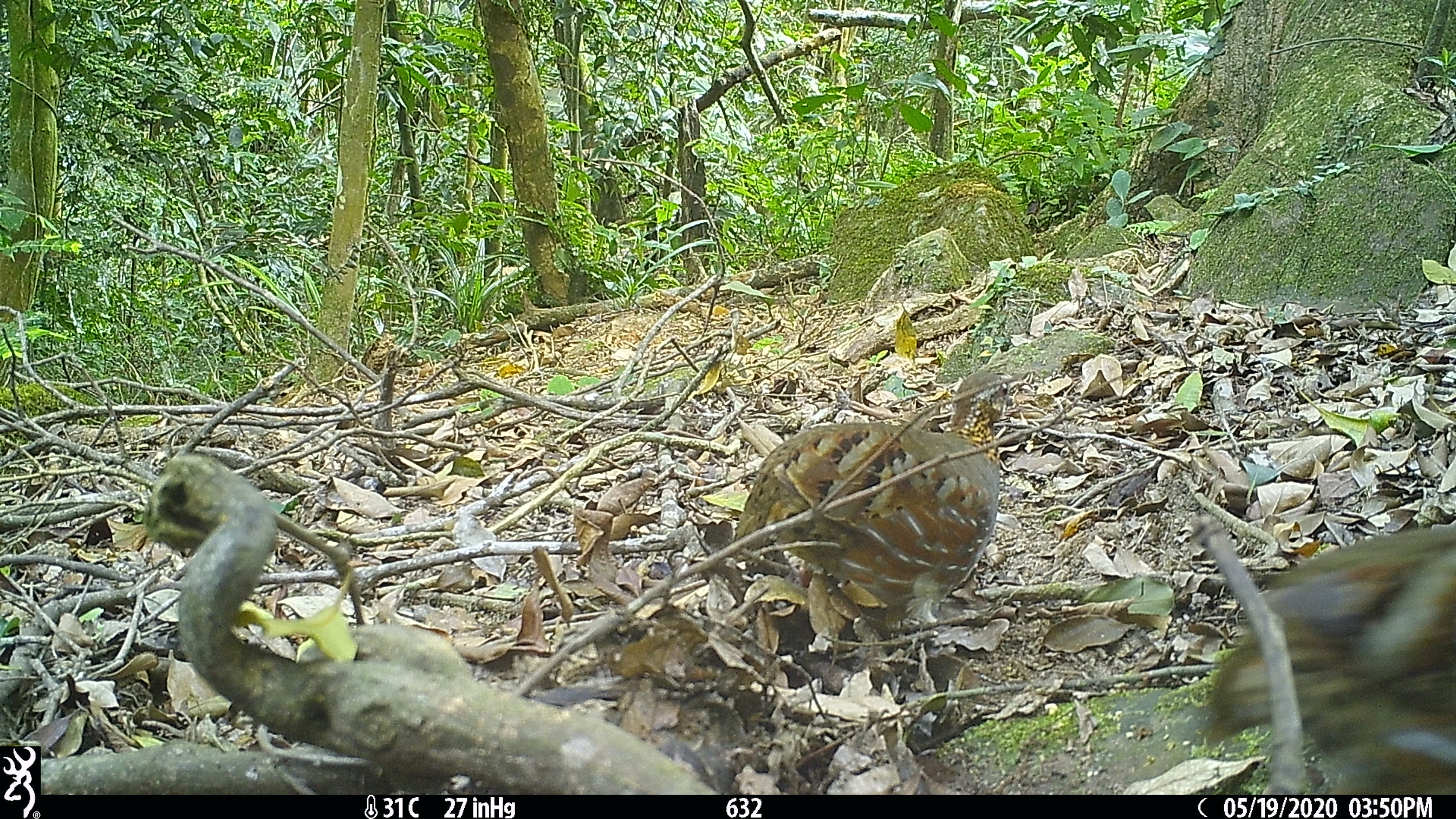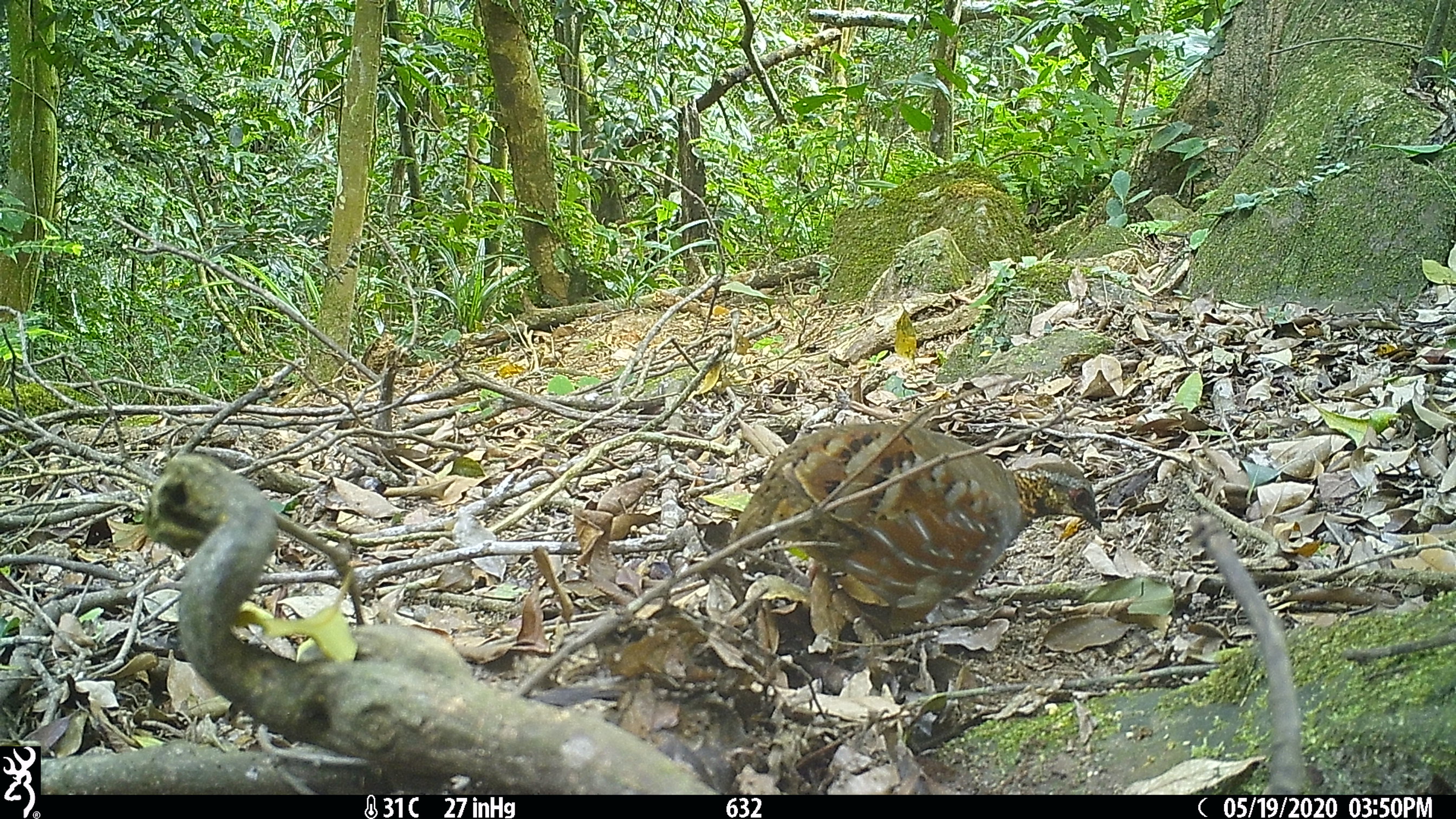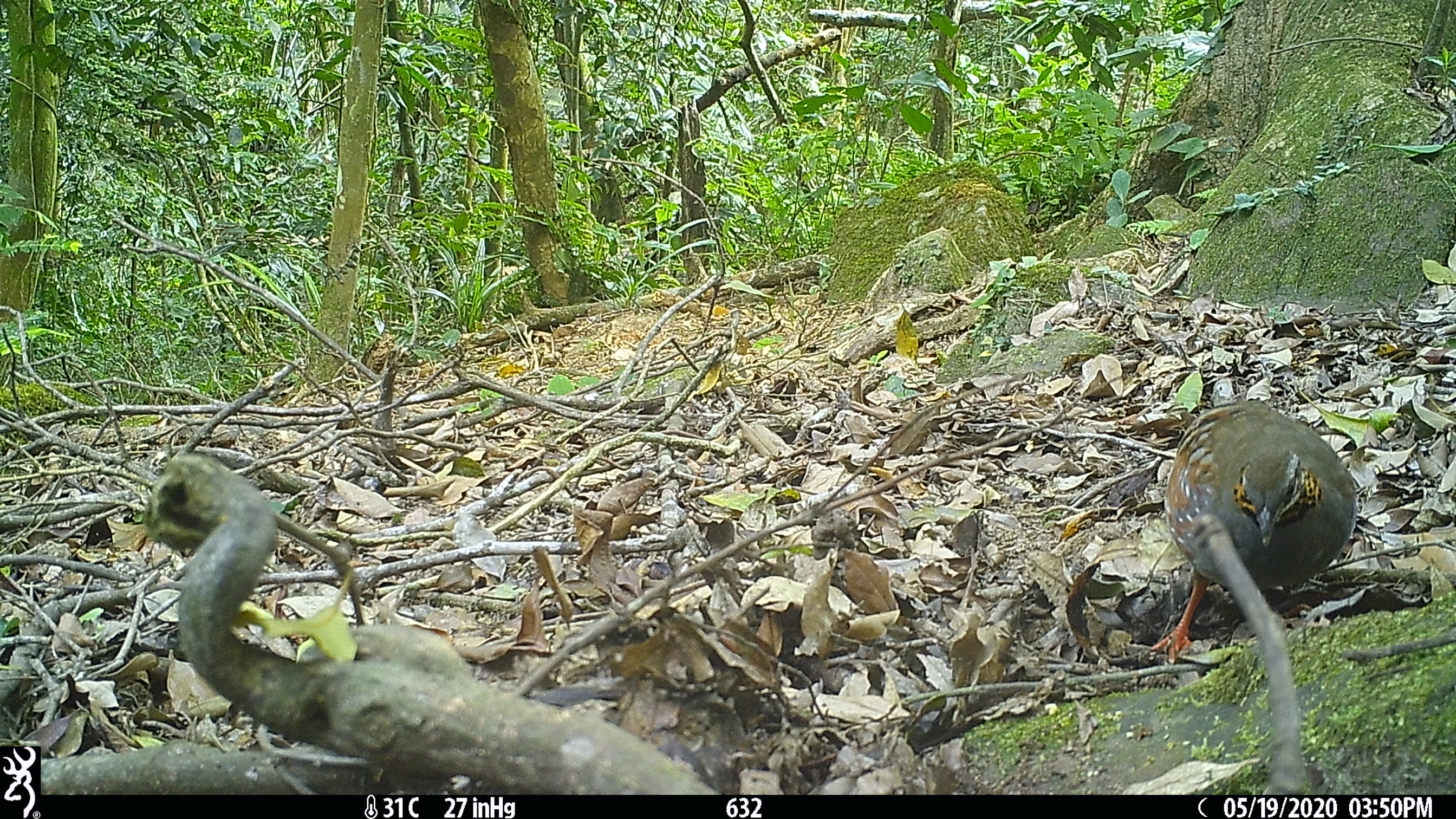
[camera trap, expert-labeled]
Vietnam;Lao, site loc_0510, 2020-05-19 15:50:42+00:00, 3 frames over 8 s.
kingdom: Animalia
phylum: Chordata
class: Aves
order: Galliformes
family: Phasianidae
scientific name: Phasianidae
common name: partridge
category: unidentified partridge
Unidentified partridge (partridge) (Phasianidae). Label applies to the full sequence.